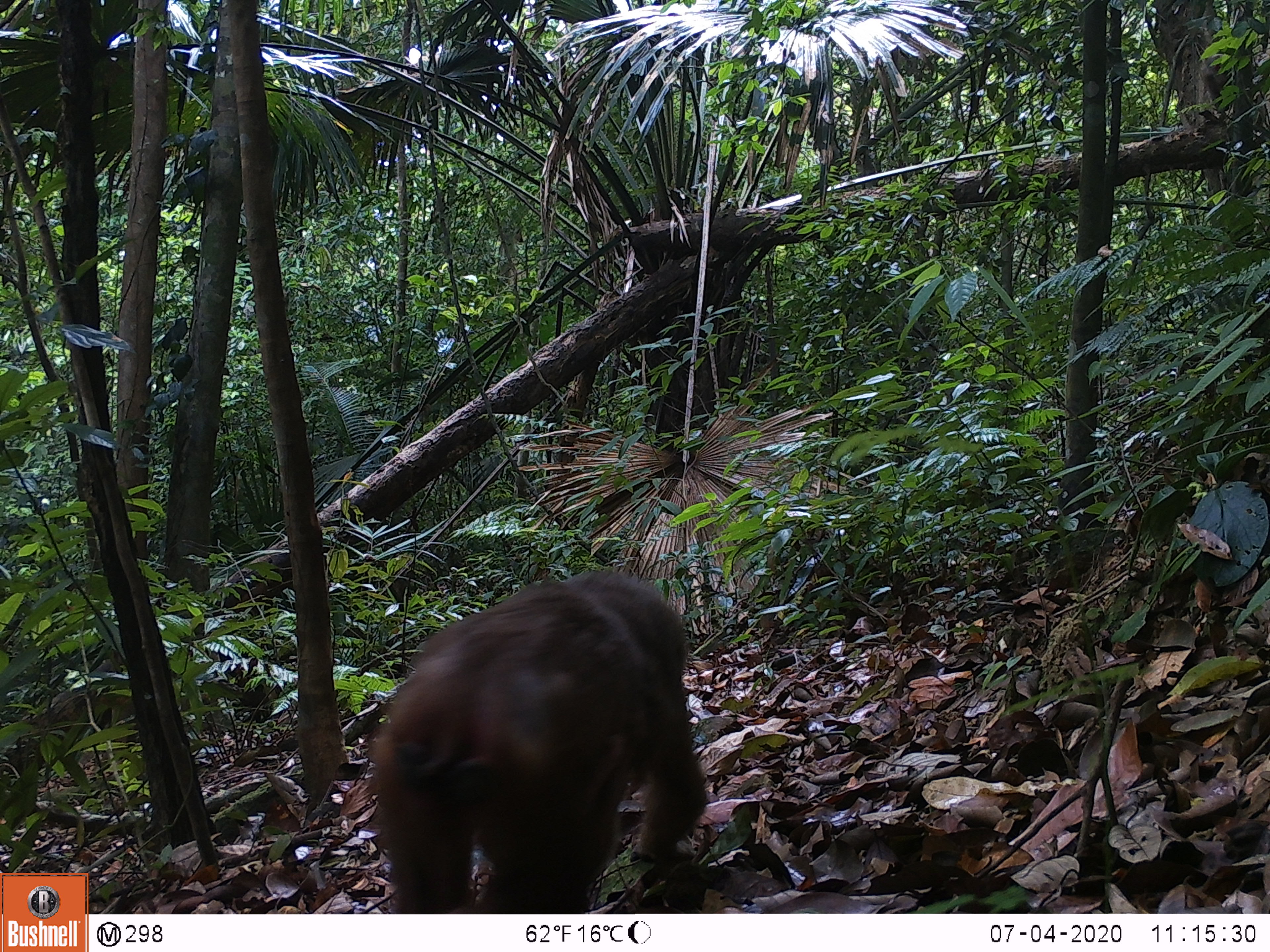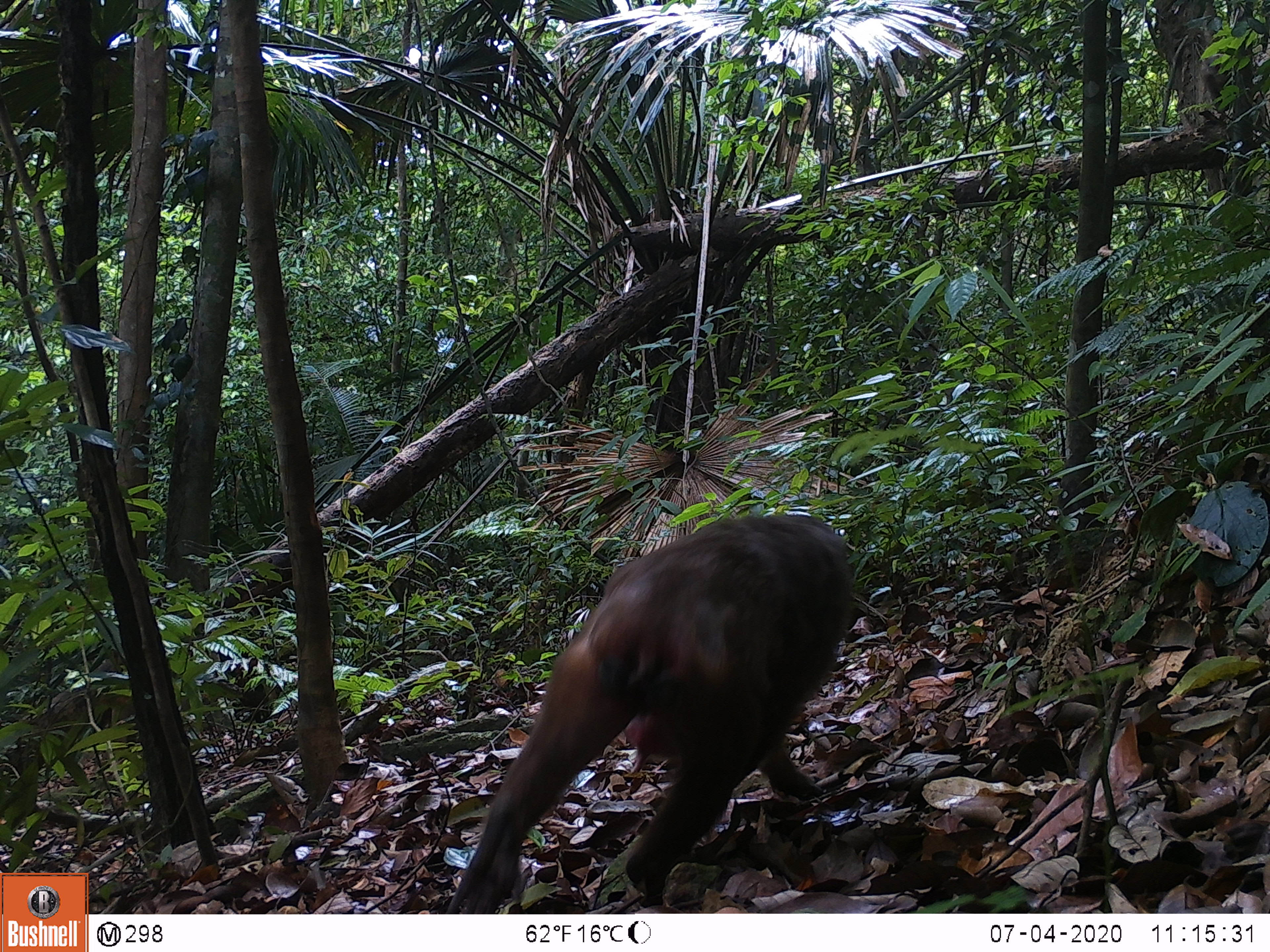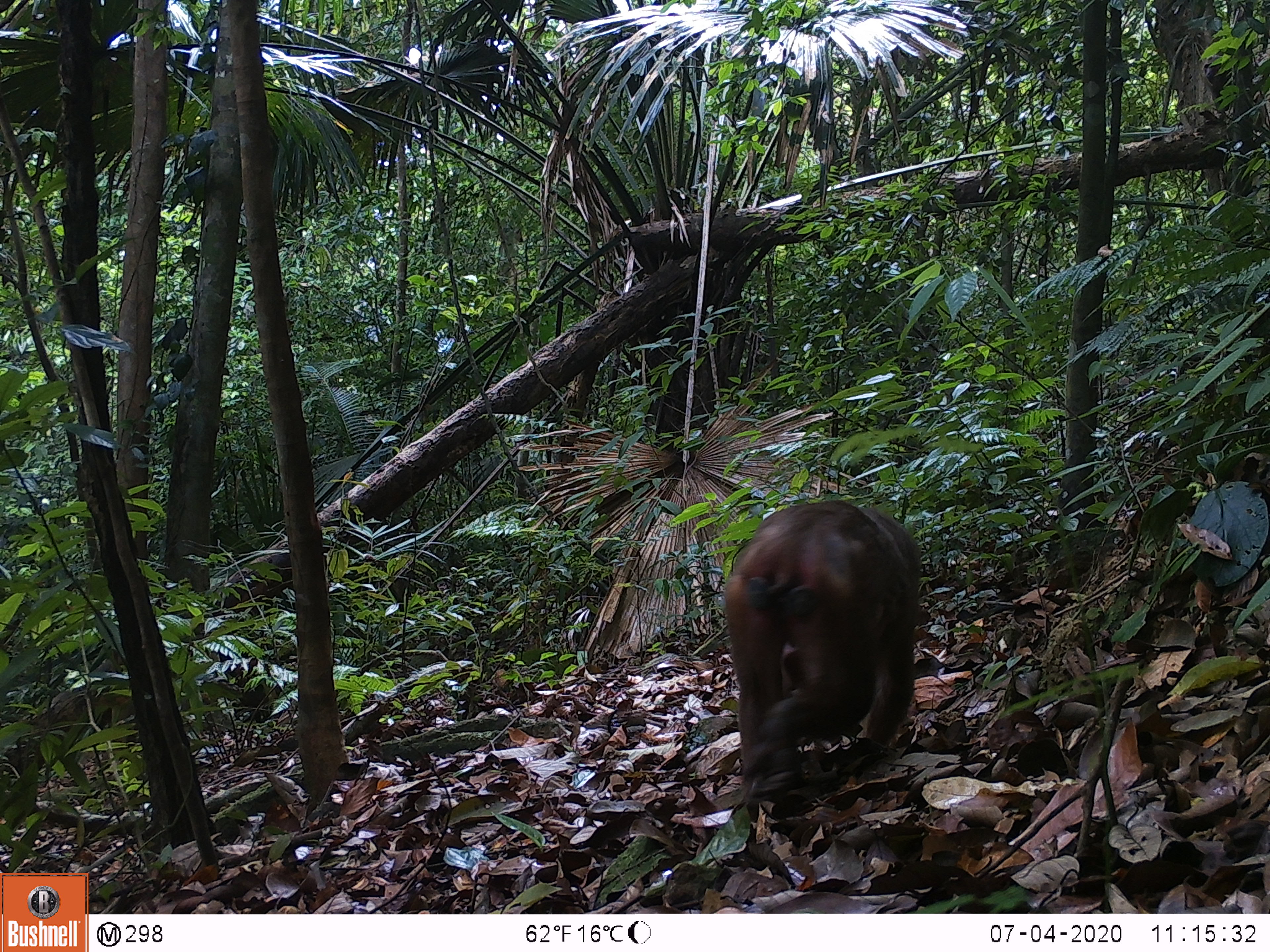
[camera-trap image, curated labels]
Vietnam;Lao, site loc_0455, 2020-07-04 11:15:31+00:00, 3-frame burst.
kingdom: Animalia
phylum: Chordata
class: Mammalia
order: Primates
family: Cercopithecidae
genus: Macaca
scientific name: Macaca arctoides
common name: stump-tailed macaque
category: stump tailed macaque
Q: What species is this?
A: Stump tailed macaque (stump-tailed macaque) (Macaca arctoides).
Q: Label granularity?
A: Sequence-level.